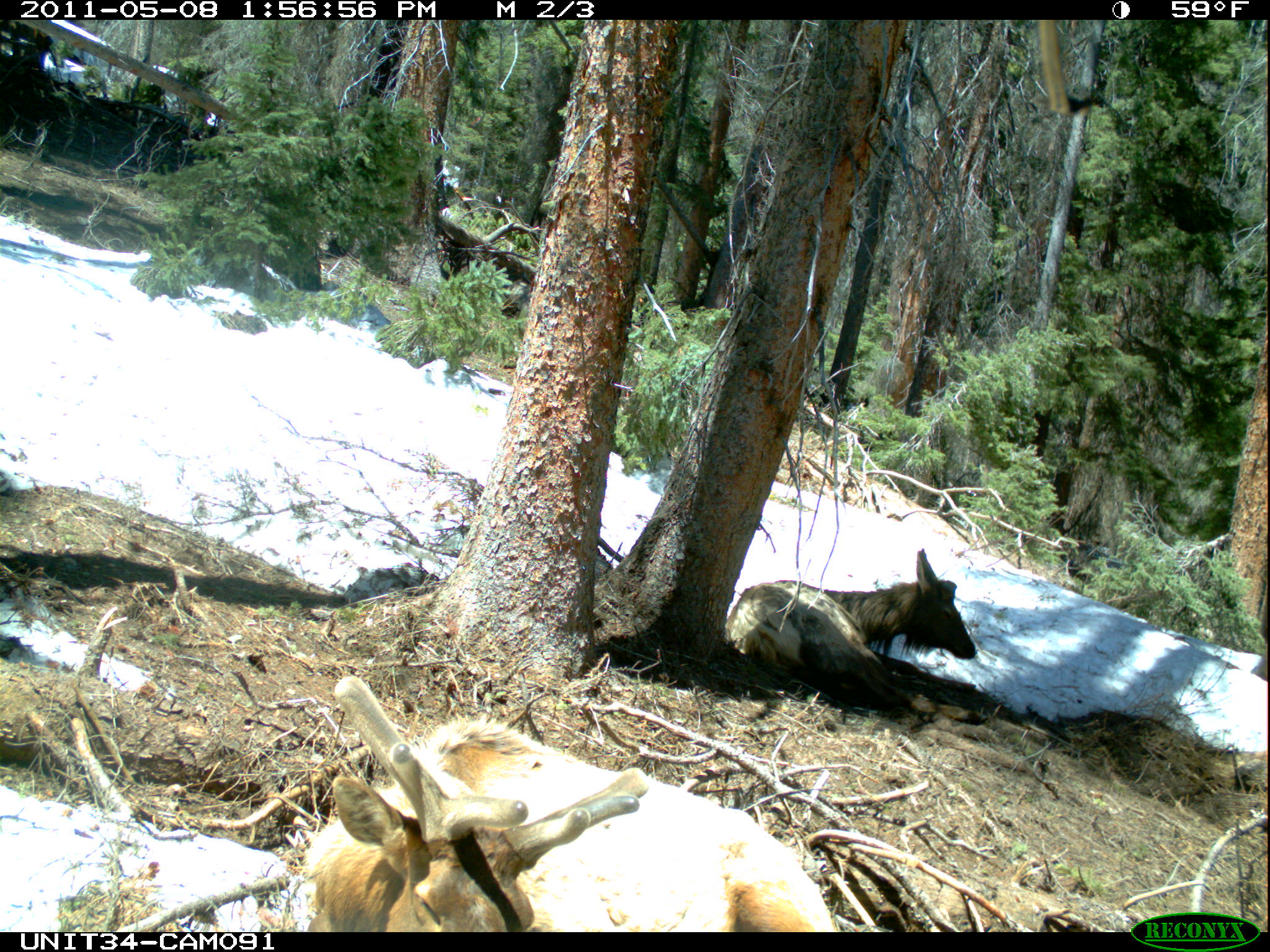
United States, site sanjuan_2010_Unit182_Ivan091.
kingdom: Animalia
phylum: Chordata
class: Mammalia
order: Artiodactyla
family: Cervidae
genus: Cervus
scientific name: Cervus elaphus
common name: red deer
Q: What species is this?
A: Cervus elaphus (red deer).